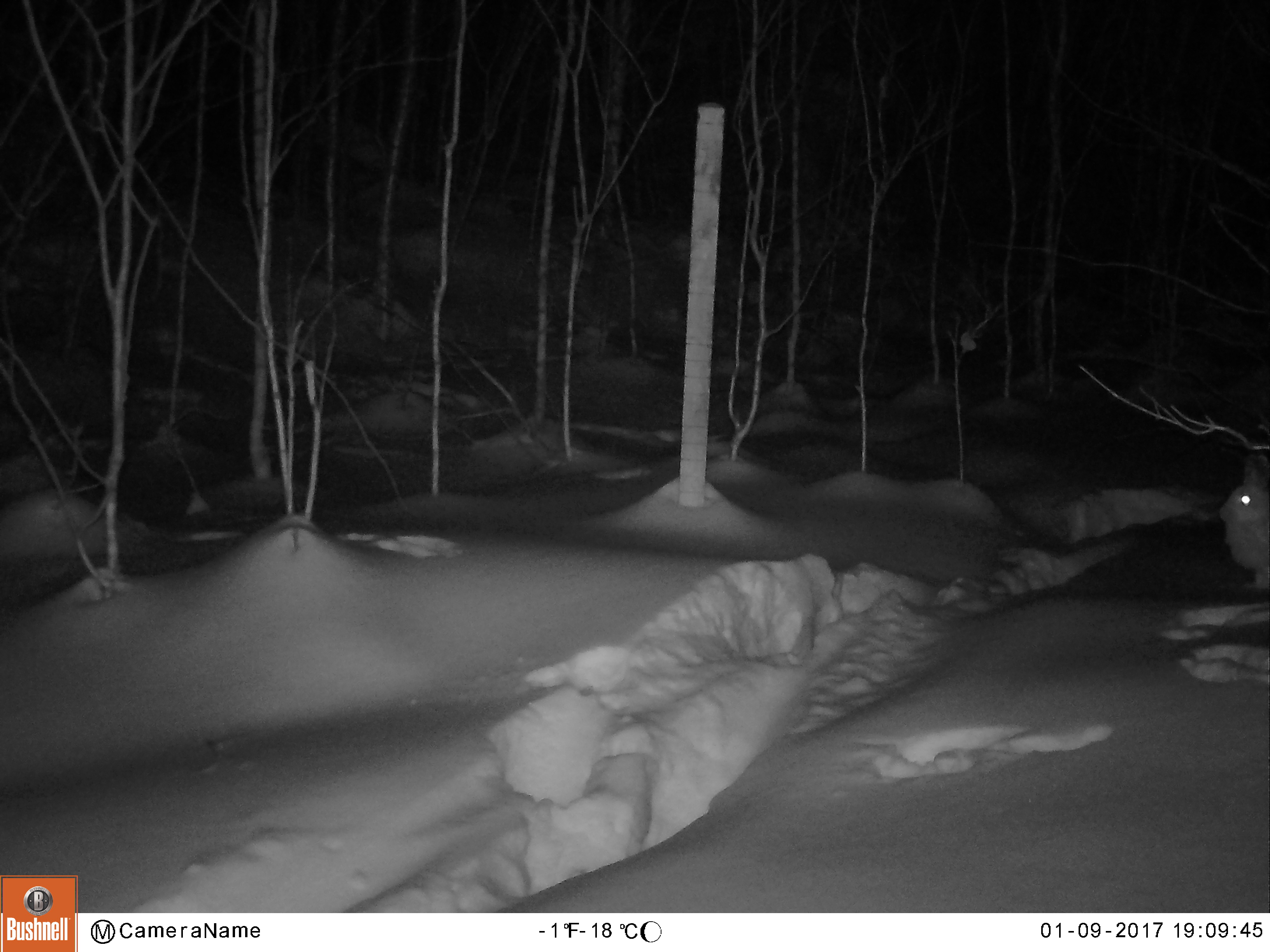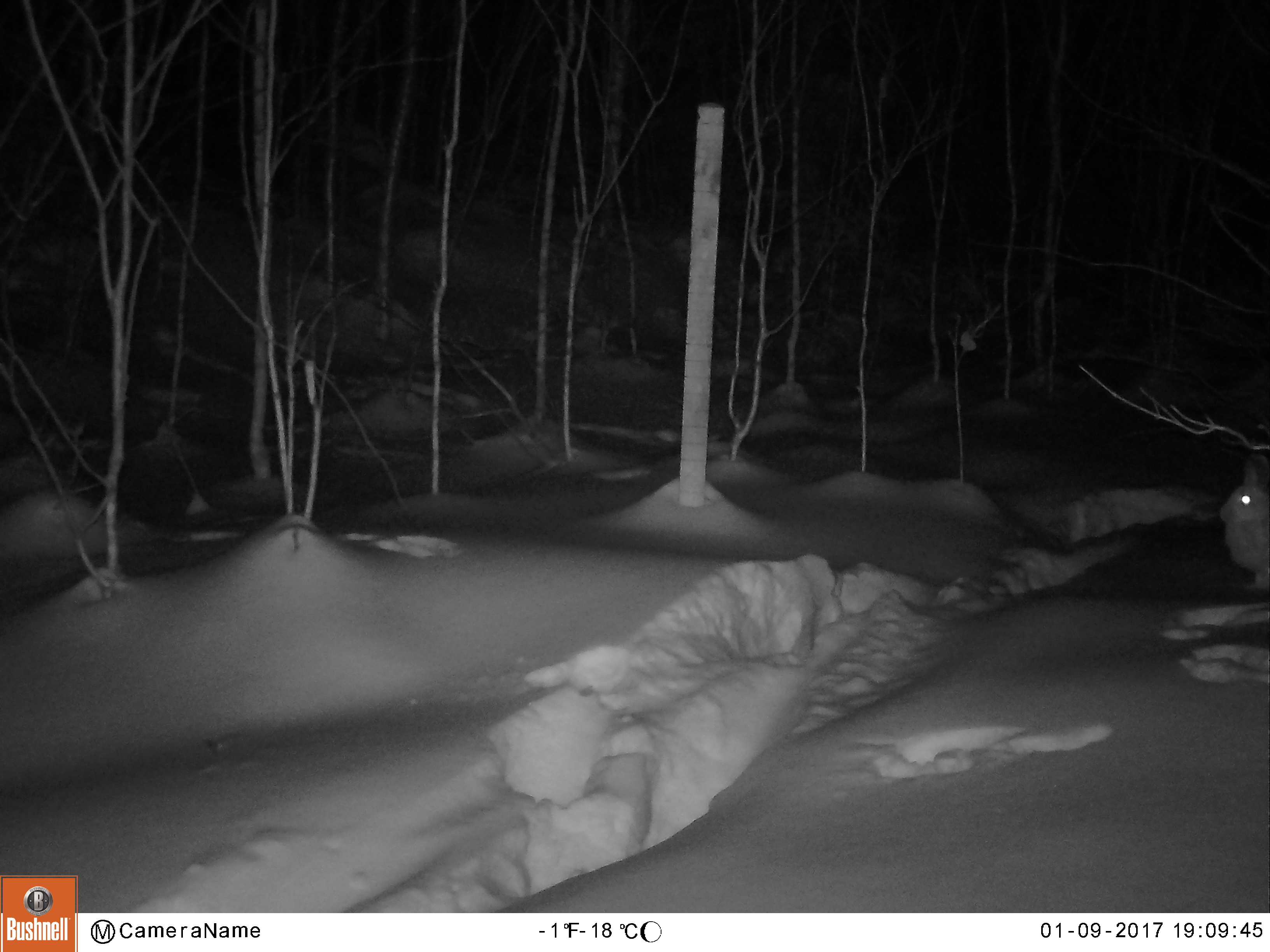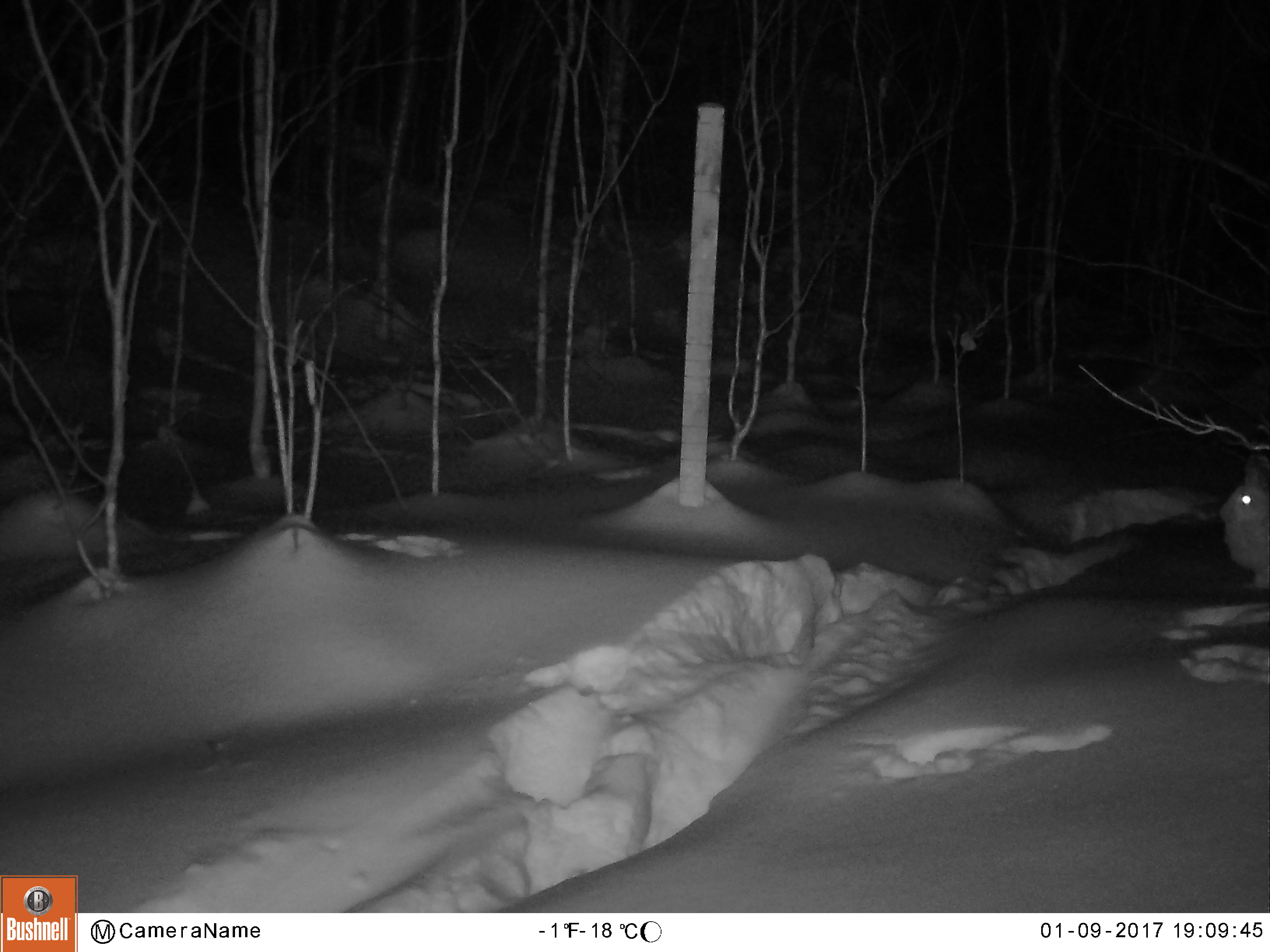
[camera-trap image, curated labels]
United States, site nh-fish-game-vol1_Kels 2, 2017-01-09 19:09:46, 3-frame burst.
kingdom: Animalia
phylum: Chordata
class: Mammalia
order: Lagomorpha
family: Leporidae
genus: Lepus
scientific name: Lepus americanus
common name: snowshoe hare